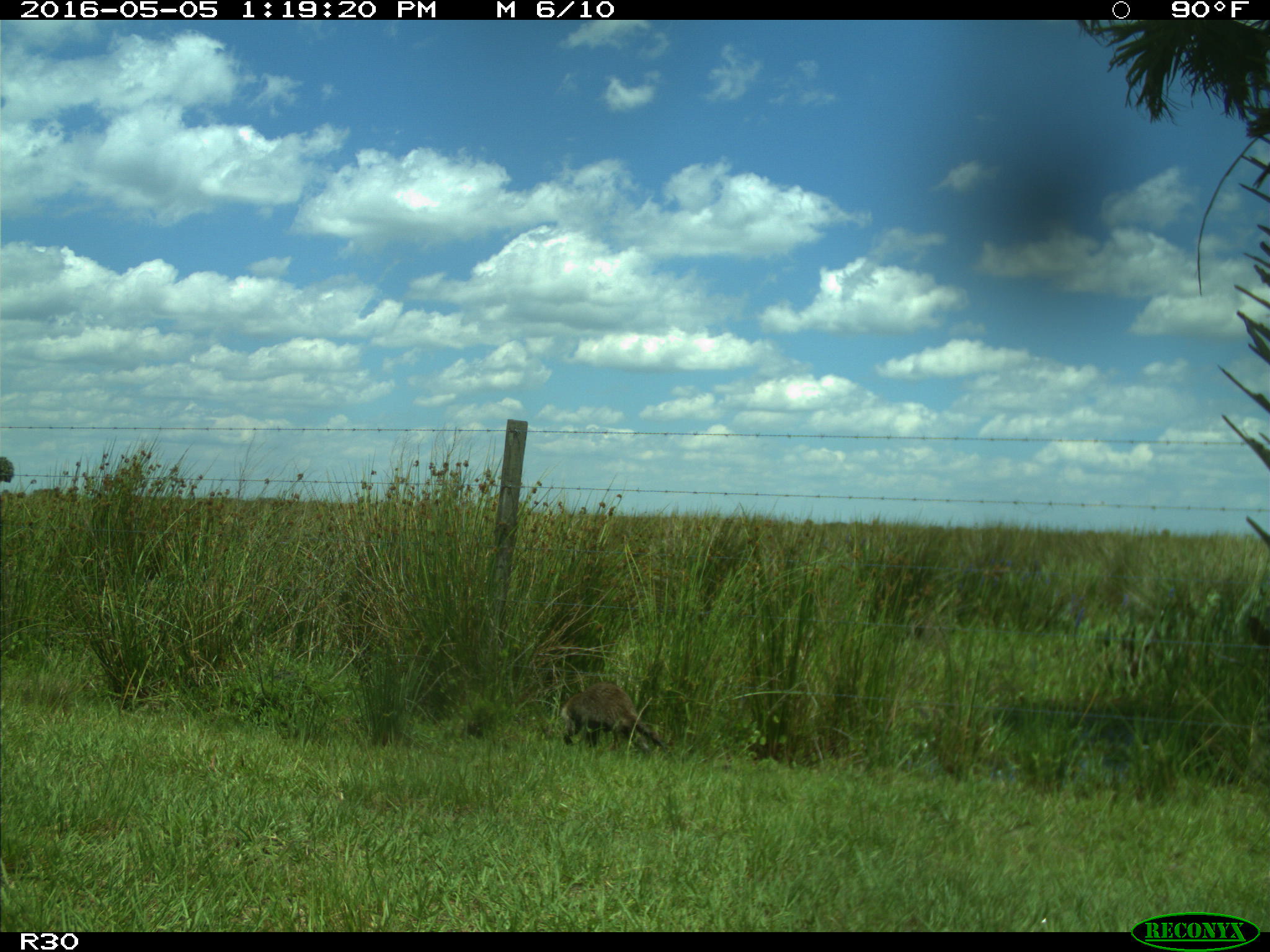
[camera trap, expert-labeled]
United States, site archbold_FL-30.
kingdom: Animalia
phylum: Chordata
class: Mammalia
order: Carnivora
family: Procyonidae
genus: Procyon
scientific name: Procyon lotor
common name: common raccoon